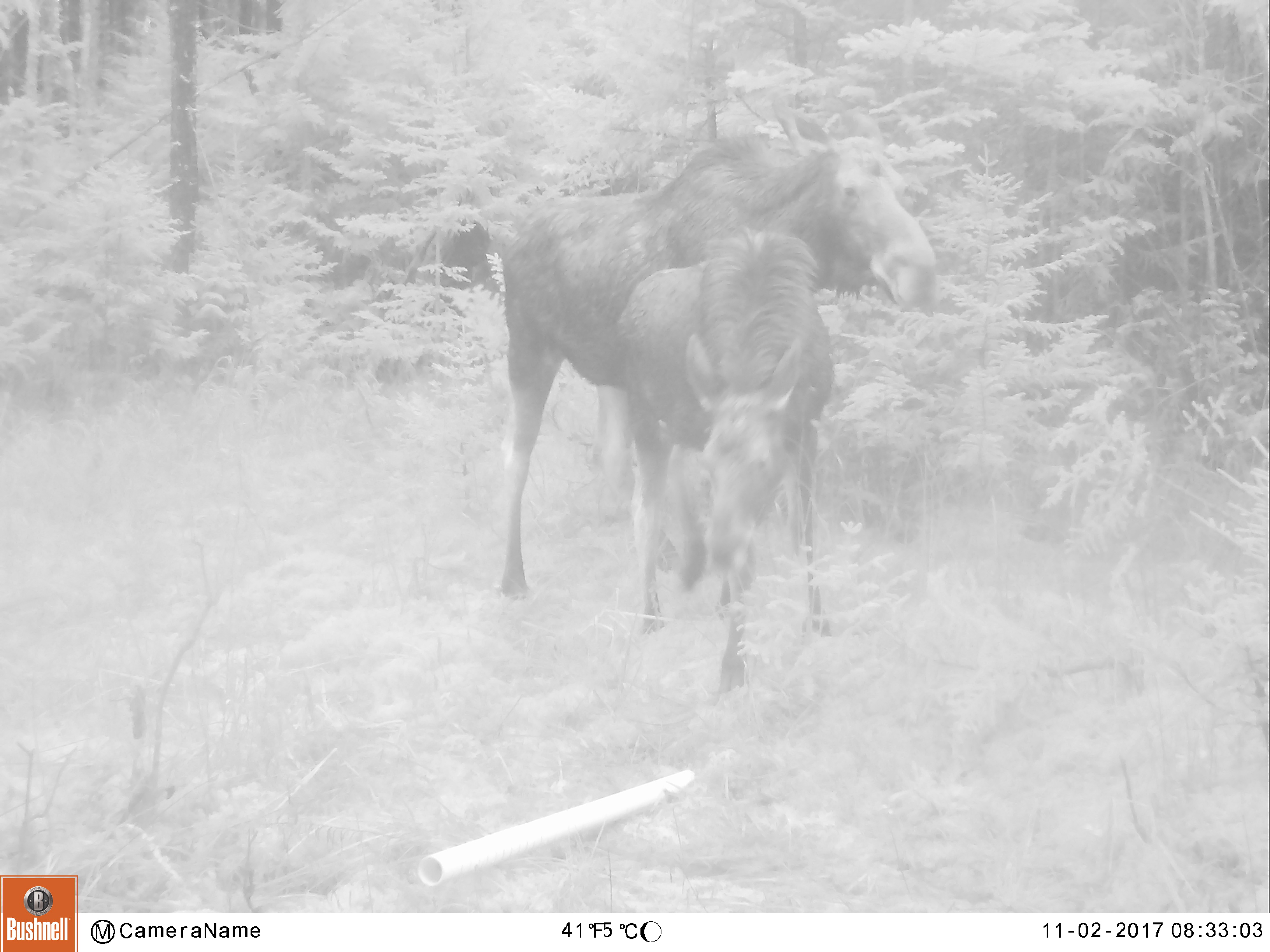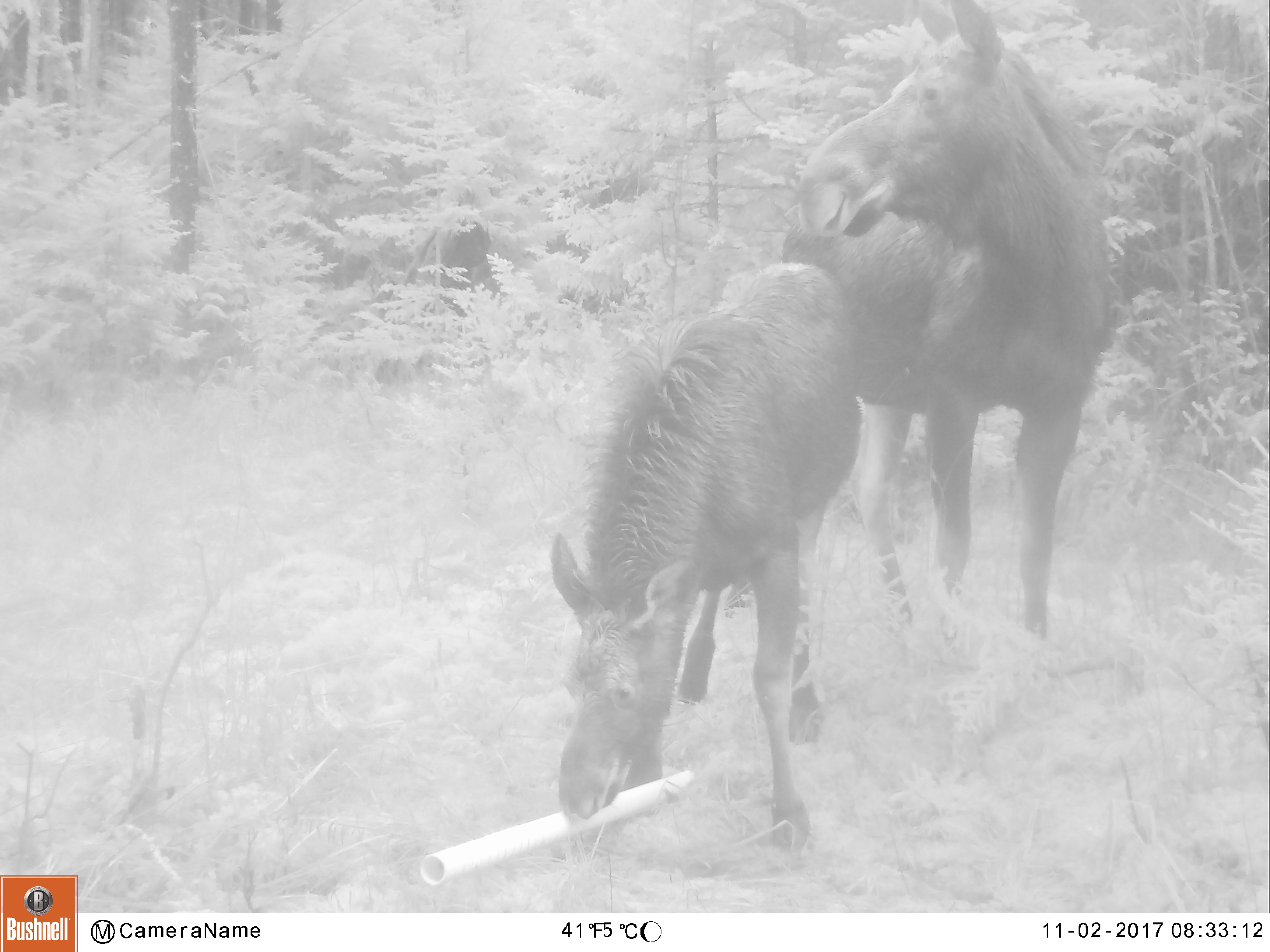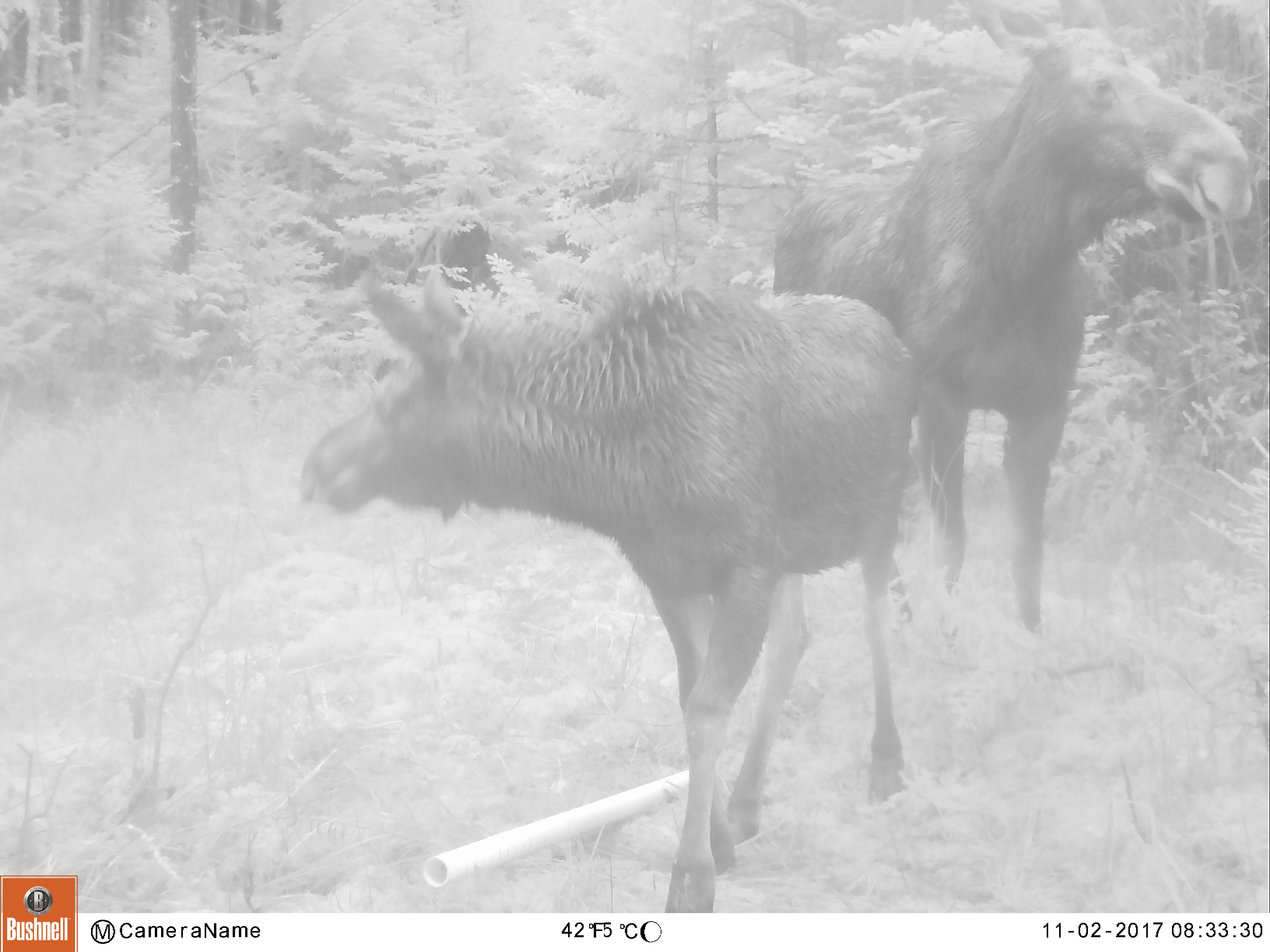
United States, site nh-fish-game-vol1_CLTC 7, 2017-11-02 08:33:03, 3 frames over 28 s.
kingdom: Animalia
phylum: Chordata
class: Mammalia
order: Artiodactyla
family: Cervidae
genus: Alces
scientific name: Alces alces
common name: moose